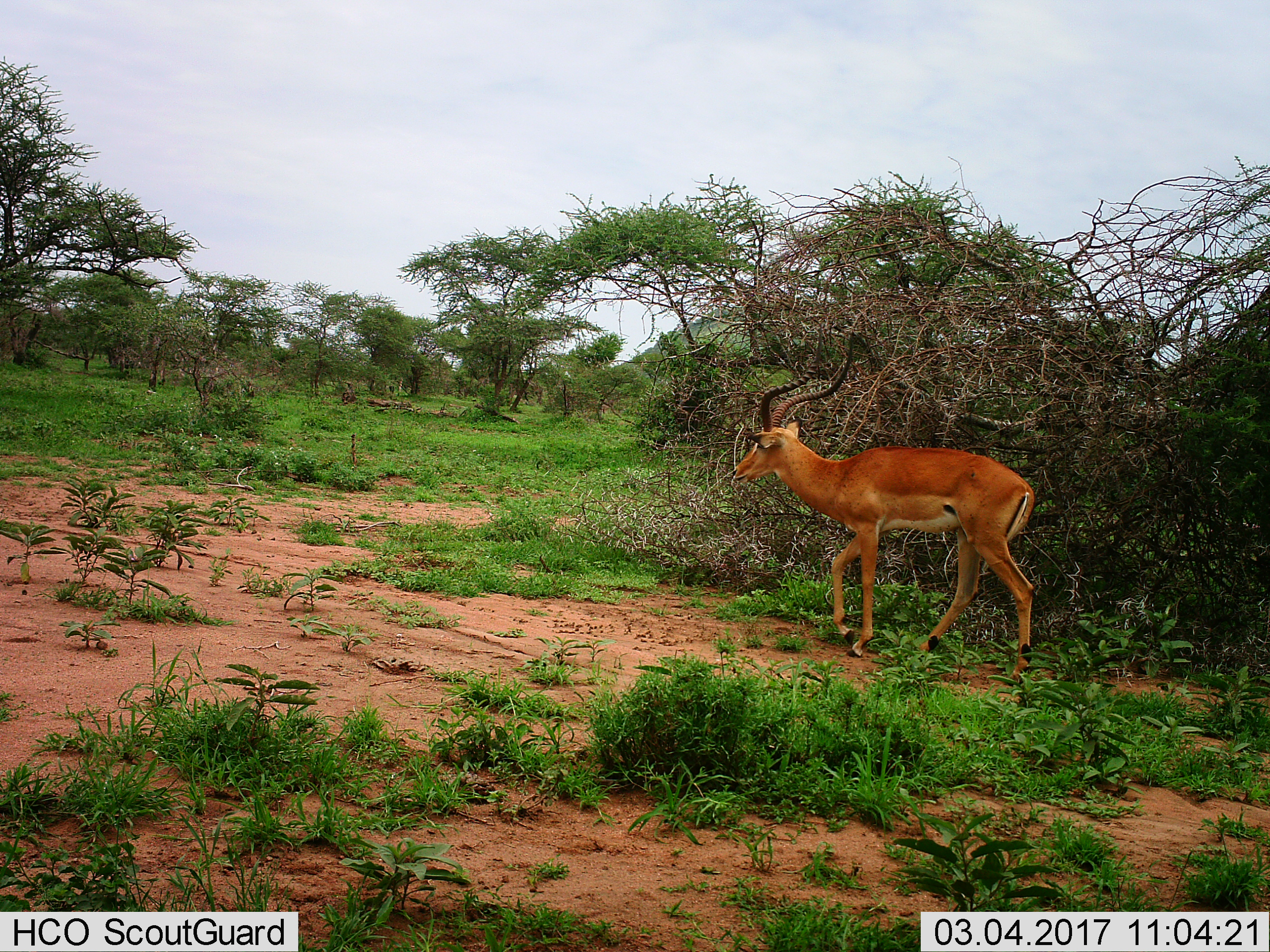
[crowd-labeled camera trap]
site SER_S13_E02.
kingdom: Animalia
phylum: Chordata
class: Mammalia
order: Artiodactyla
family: Bovidae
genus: Aepyceros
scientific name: Aepyceros melampus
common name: impala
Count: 1.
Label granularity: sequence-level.